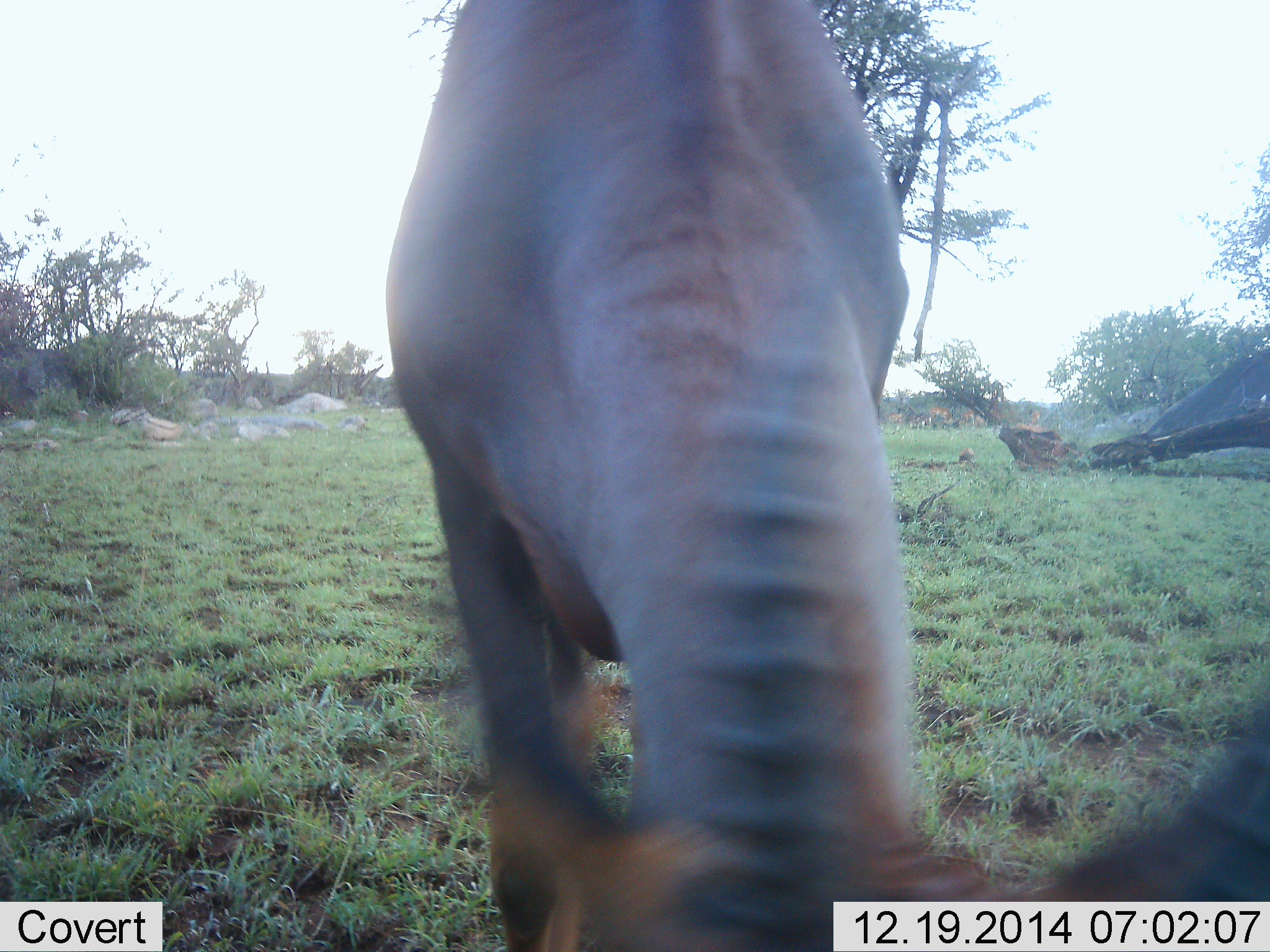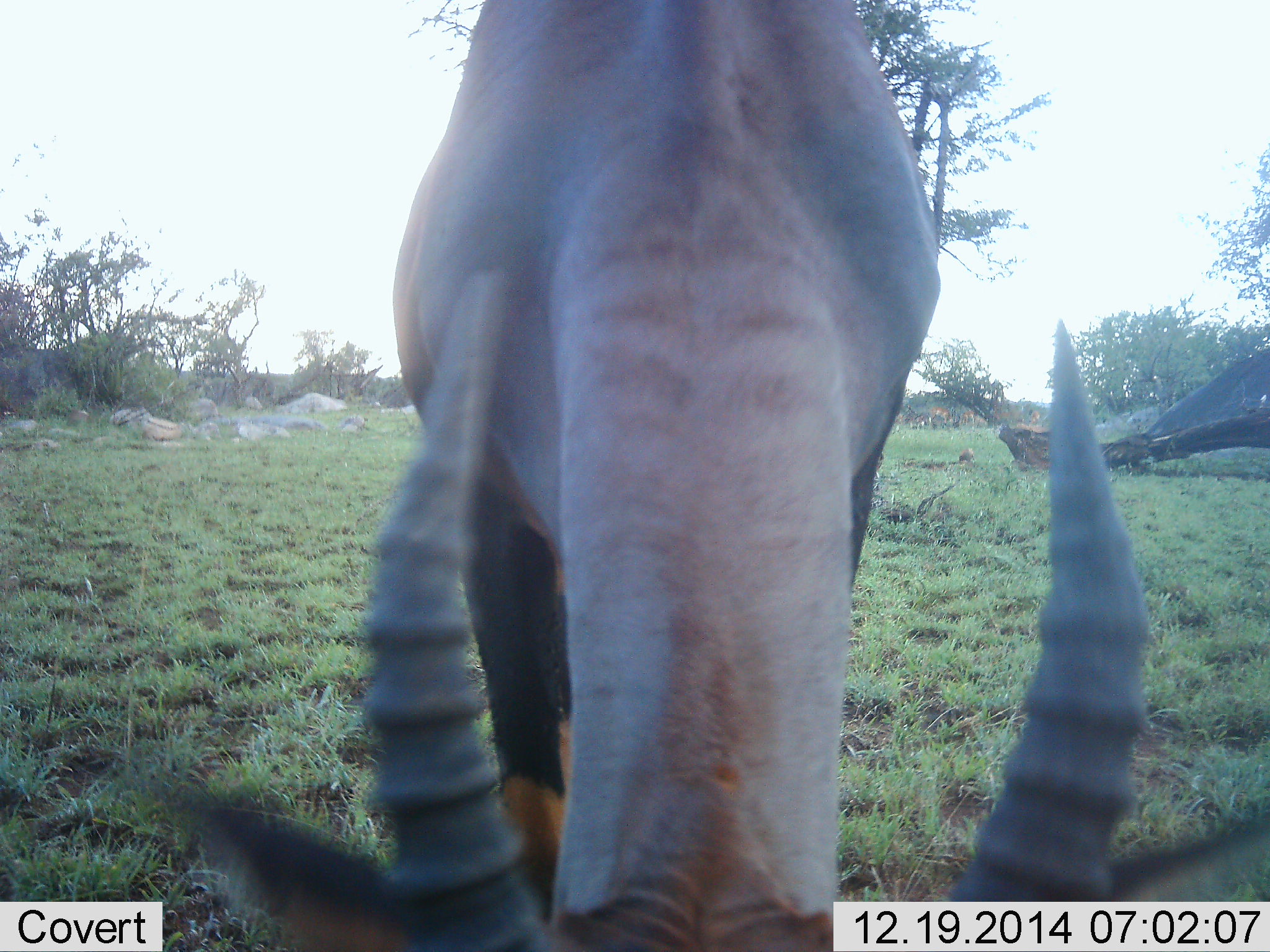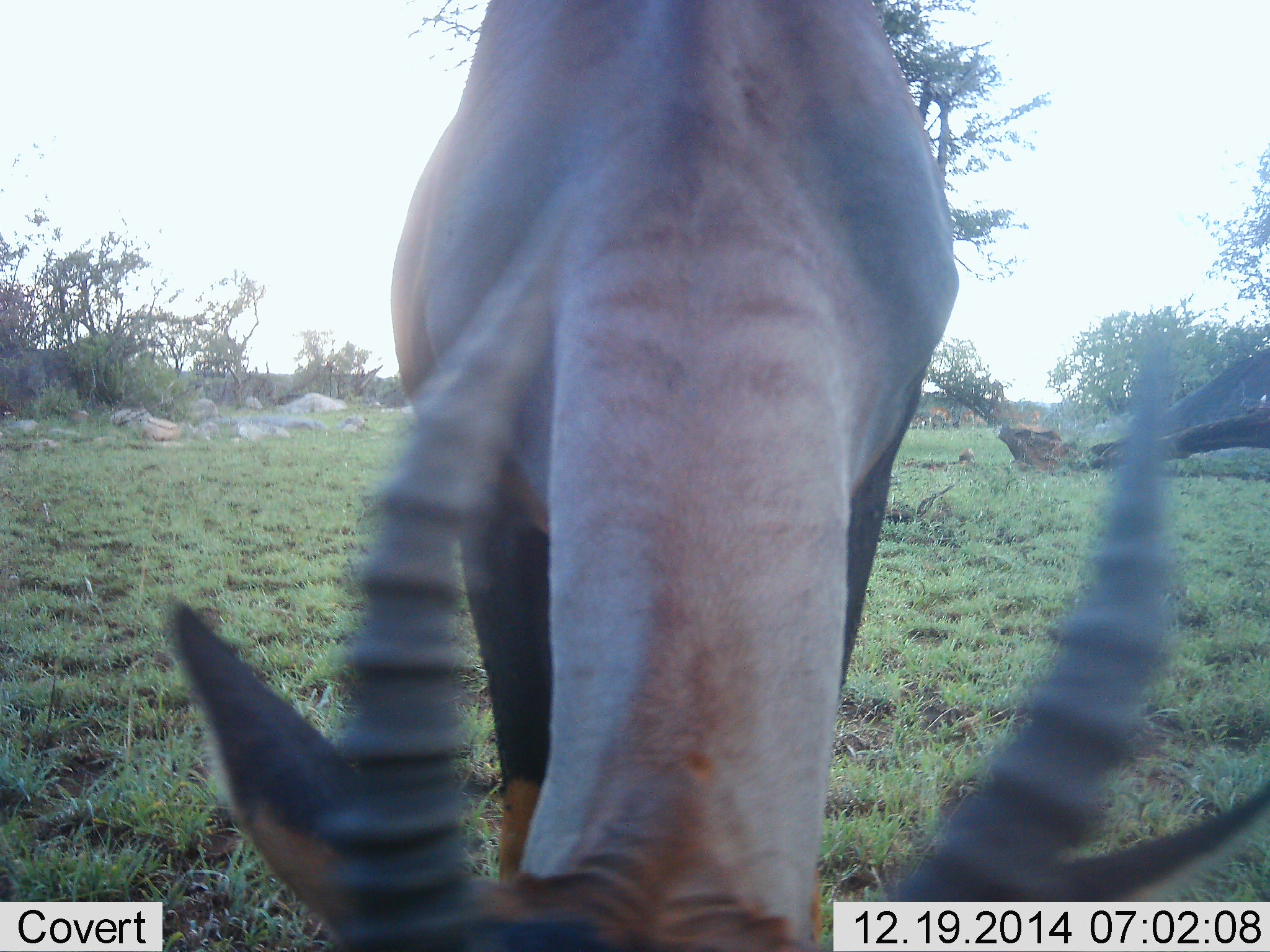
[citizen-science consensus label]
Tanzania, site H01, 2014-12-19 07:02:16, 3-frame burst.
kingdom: Animalia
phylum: Chordata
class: Mammalia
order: Artiodactyla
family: Bovidae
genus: Damaliscus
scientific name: Damaliscus lunatus jimela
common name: topi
Topi (Damaliscus lunatus jimela), count 1. Behavior (volunteer vote fractions): standing 0%, resting 0%, moving 0%, interacting 0%. Young present (vote fraction): 0%. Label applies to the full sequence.